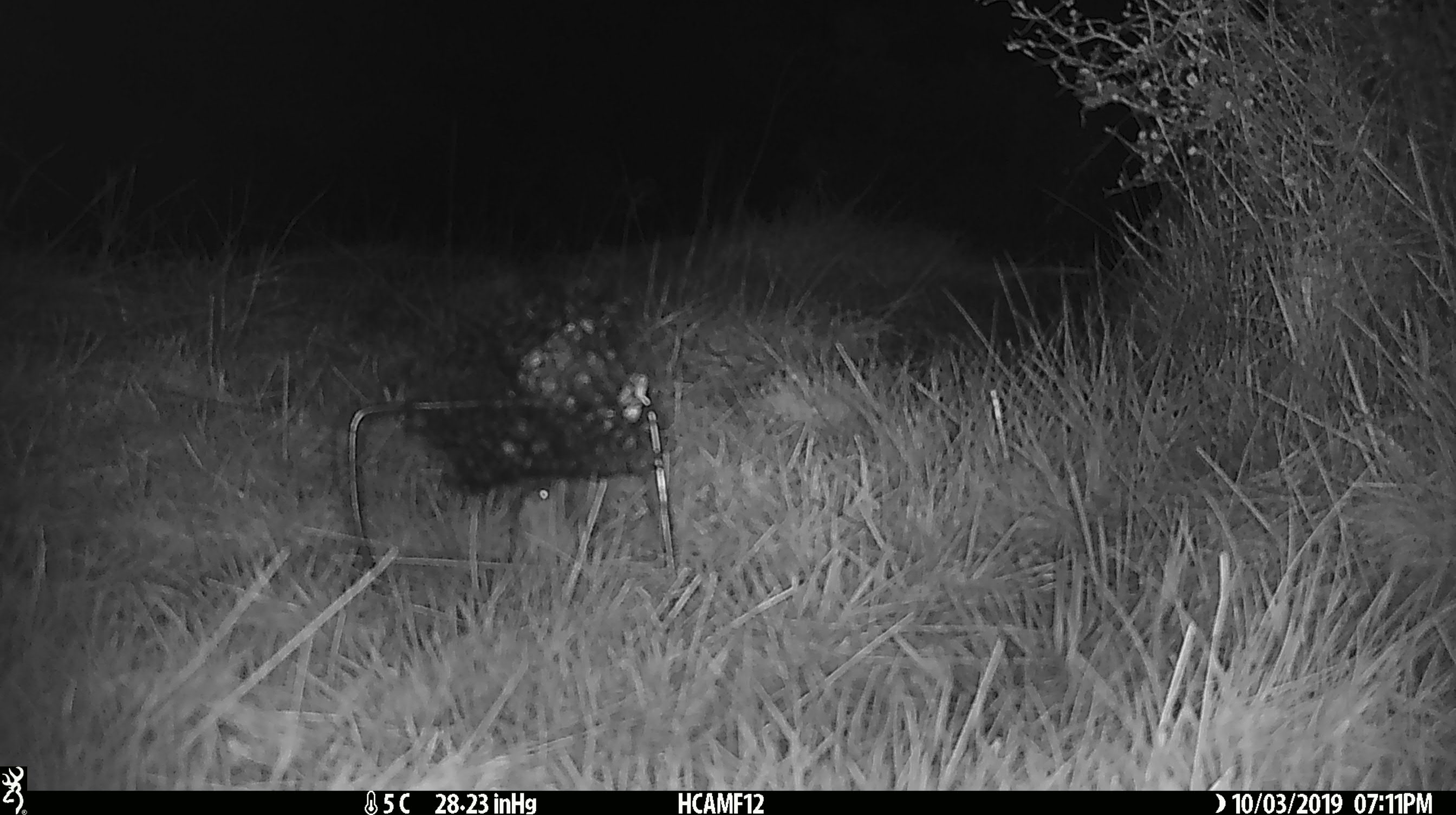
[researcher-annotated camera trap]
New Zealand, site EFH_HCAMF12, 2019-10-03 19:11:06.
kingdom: Animalia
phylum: Chordata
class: Mammalia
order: Rodentia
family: Muridae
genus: Mus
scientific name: Mus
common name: mouse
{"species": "mouse (Mus)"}